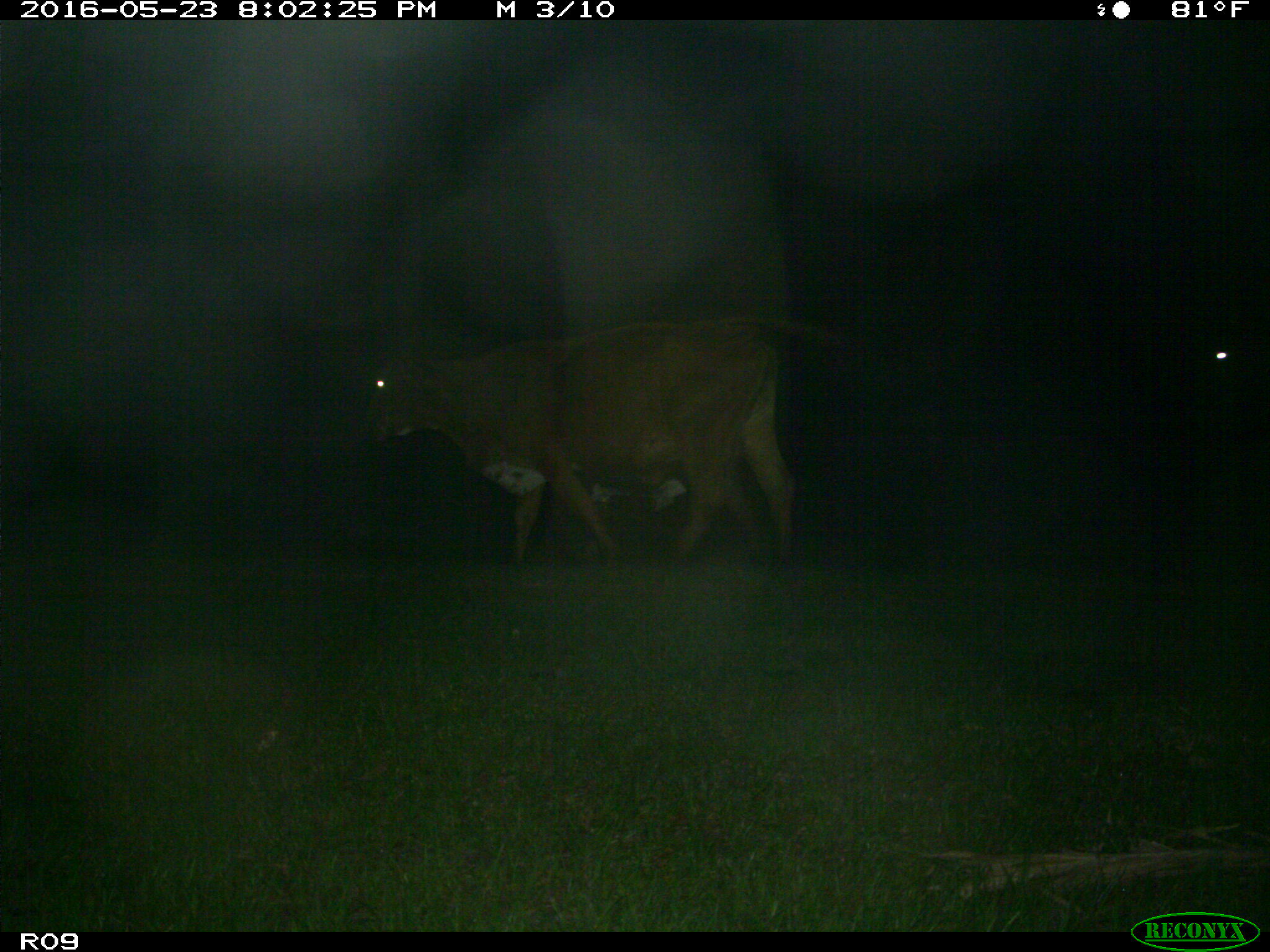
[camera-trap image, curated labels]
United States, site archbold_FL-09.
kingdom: Animalia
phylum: Chordata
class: Mammalia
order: Artiodactyla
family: Bovidae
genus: Bos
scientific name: Bos taurus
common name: domestic cow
Bos taurus (domestic cow).